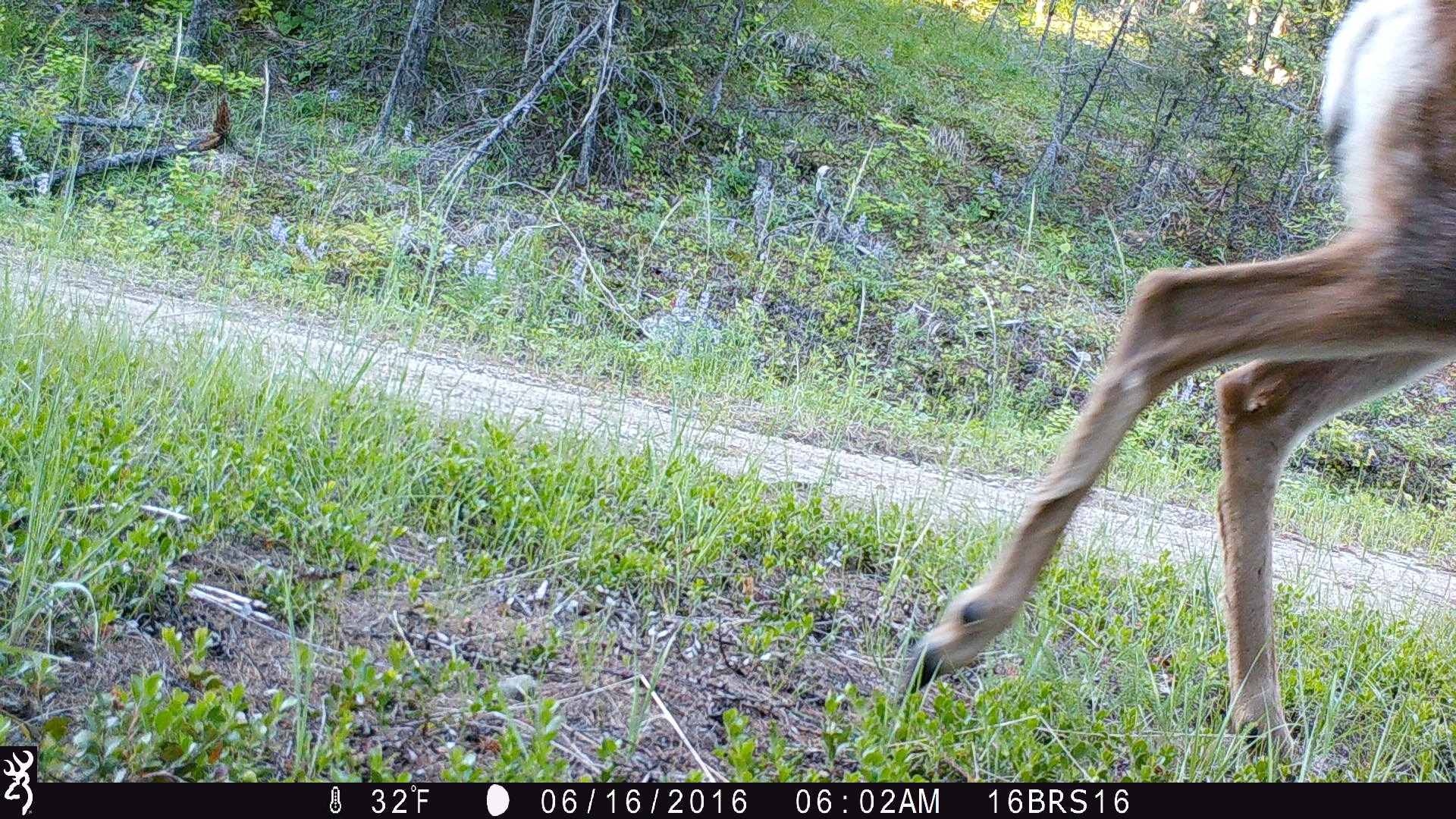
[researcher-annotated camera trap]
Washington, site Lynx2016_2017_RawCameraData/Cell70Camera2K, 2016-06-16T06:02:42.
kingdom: Animalia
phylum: Chordata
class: Mammalia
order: Artiodactyla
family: Cervidae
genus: Odocoileus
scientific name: Odocoileus hemionus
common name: mule deer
Odocoileus hemionus (mule deer). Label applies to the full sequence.